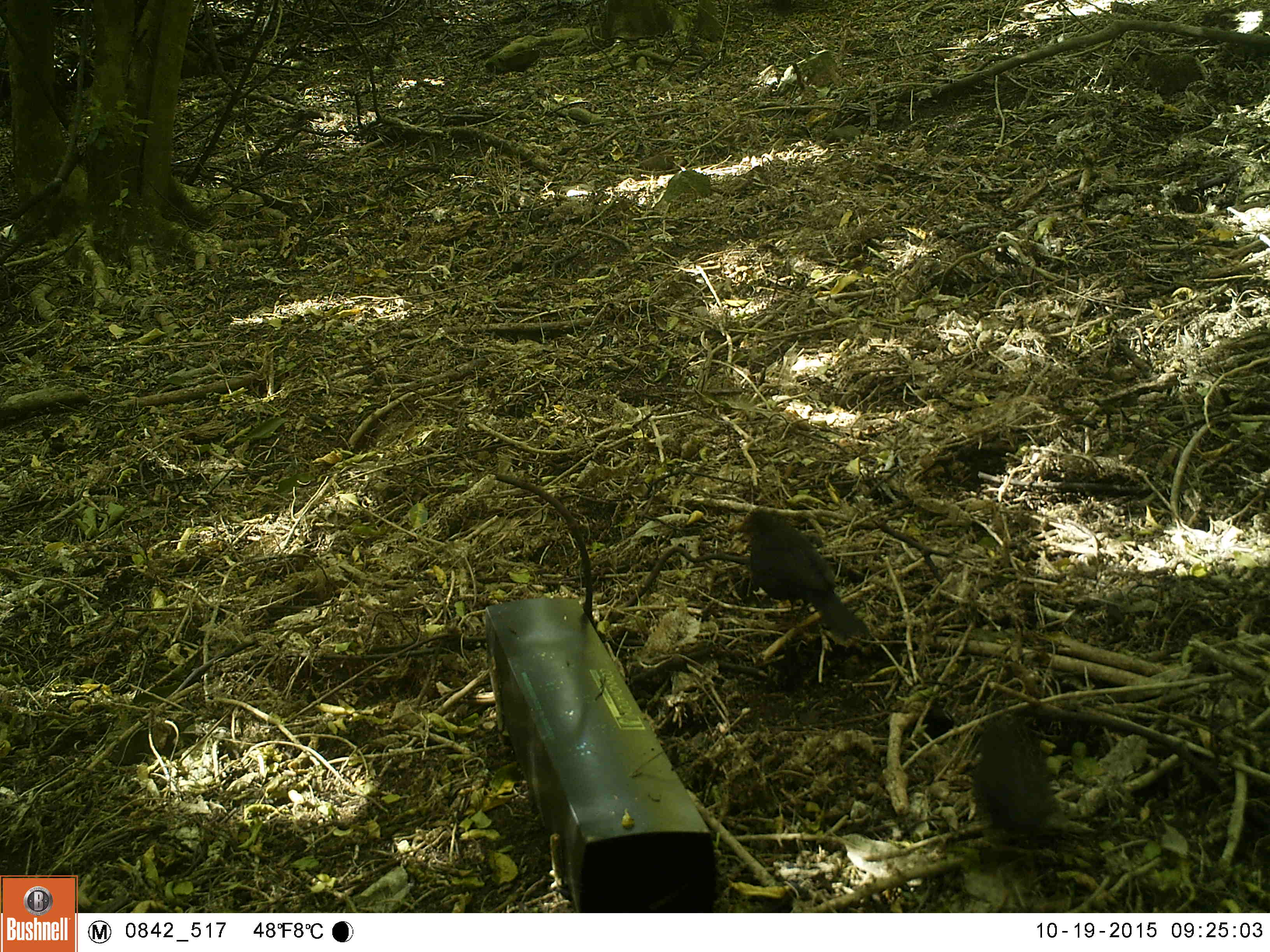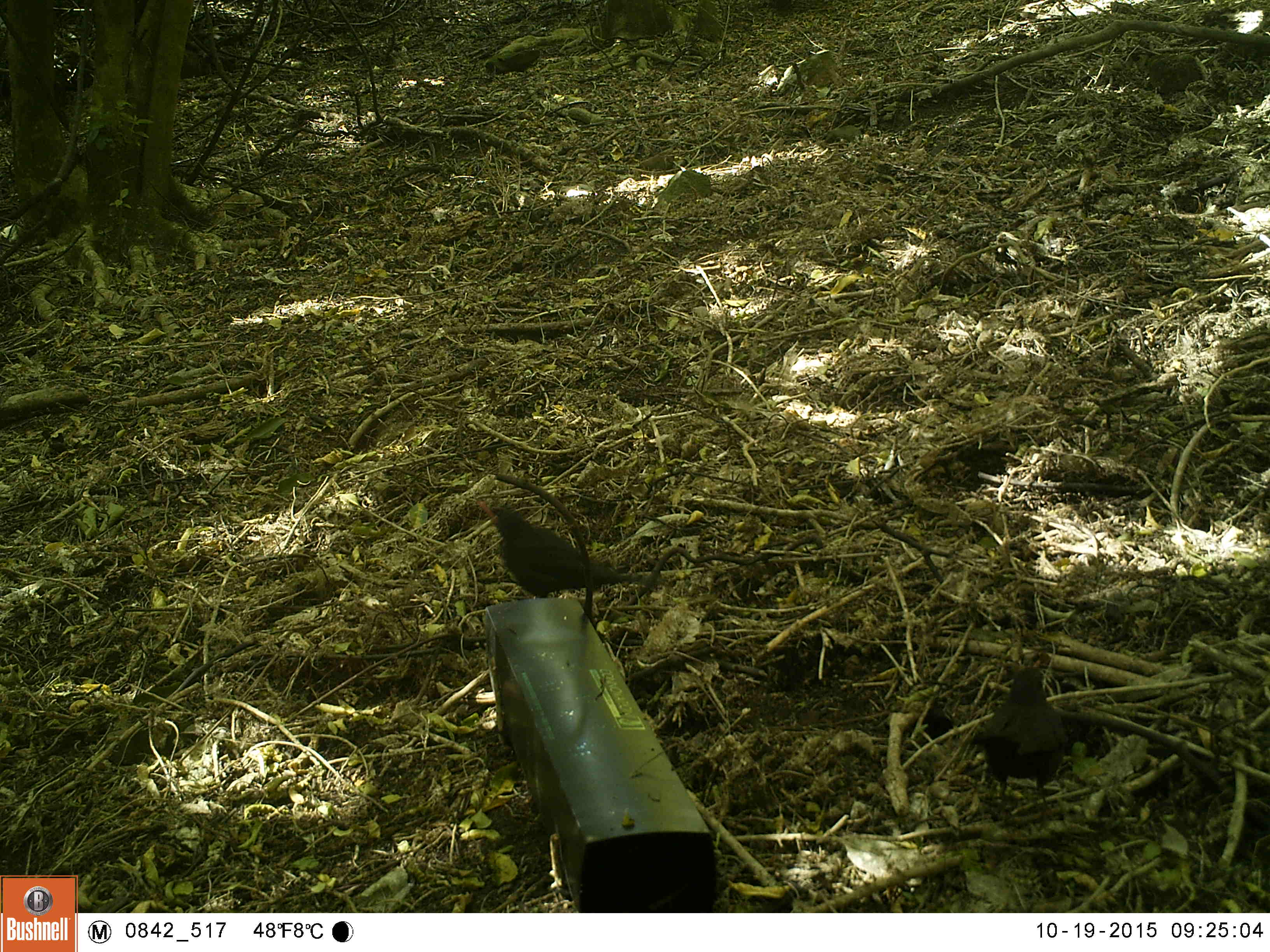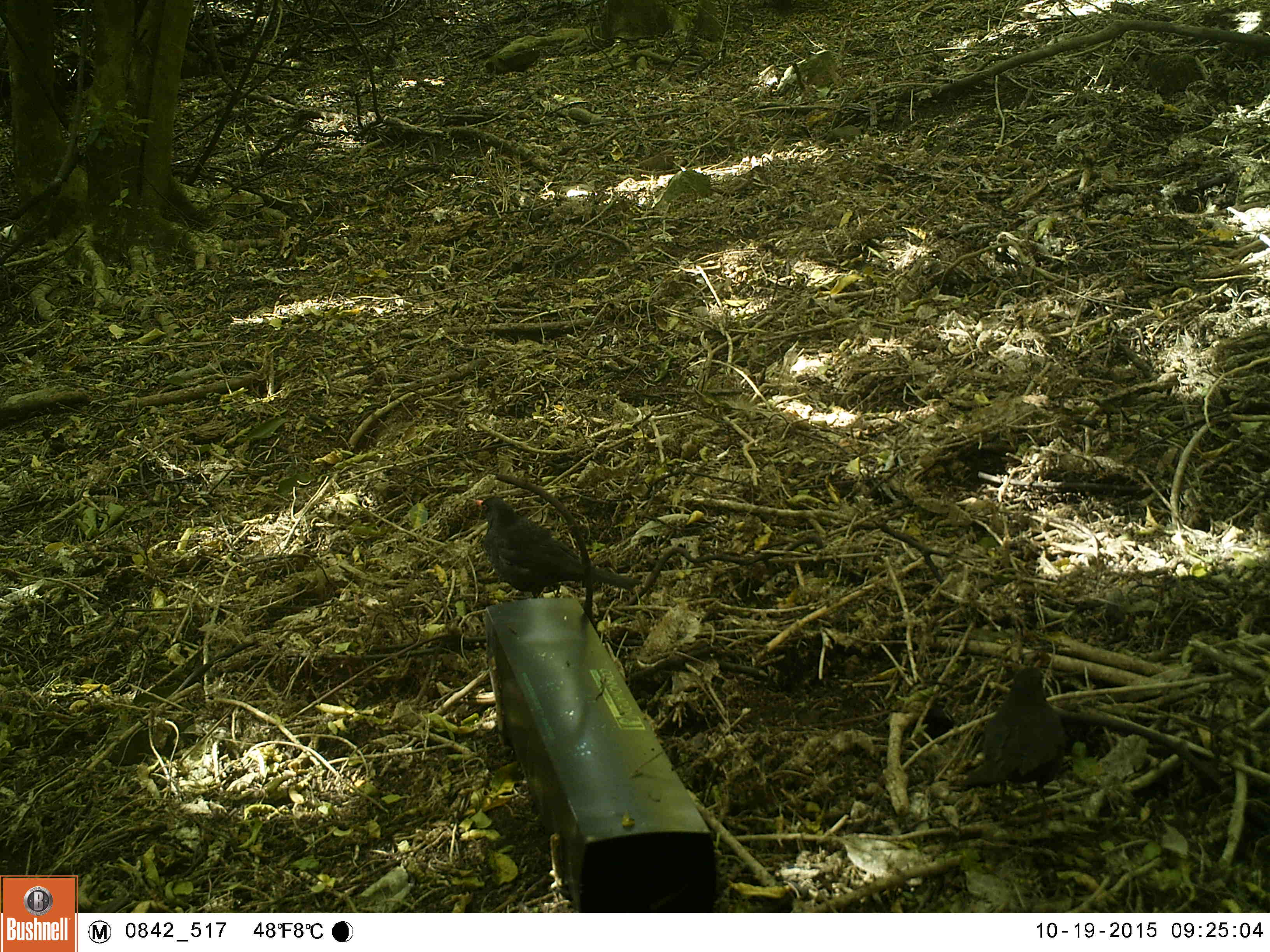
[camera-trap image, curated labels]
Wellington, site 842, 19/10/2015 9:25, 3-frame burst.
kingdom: Animalia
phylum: Chordata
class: Aves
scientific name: Aves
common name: bird